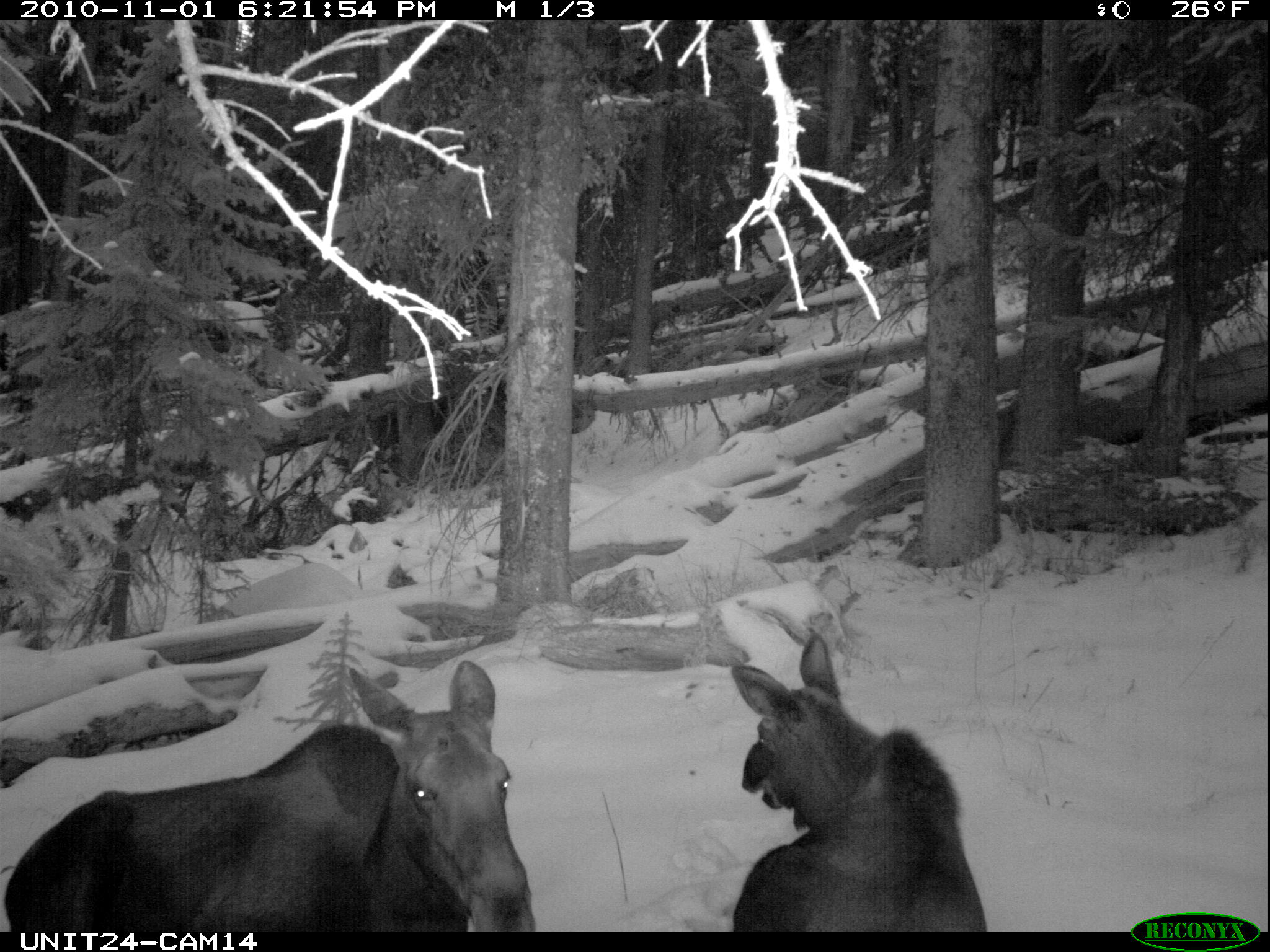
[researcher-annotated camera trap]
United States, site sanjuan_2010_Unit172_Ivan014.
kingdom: Animalia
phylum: Chordata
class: Mammalia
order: Artiodactyla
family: Cervidae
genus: Alces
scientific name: Alces alces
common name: moose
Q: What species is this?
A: Alces alces (moose).